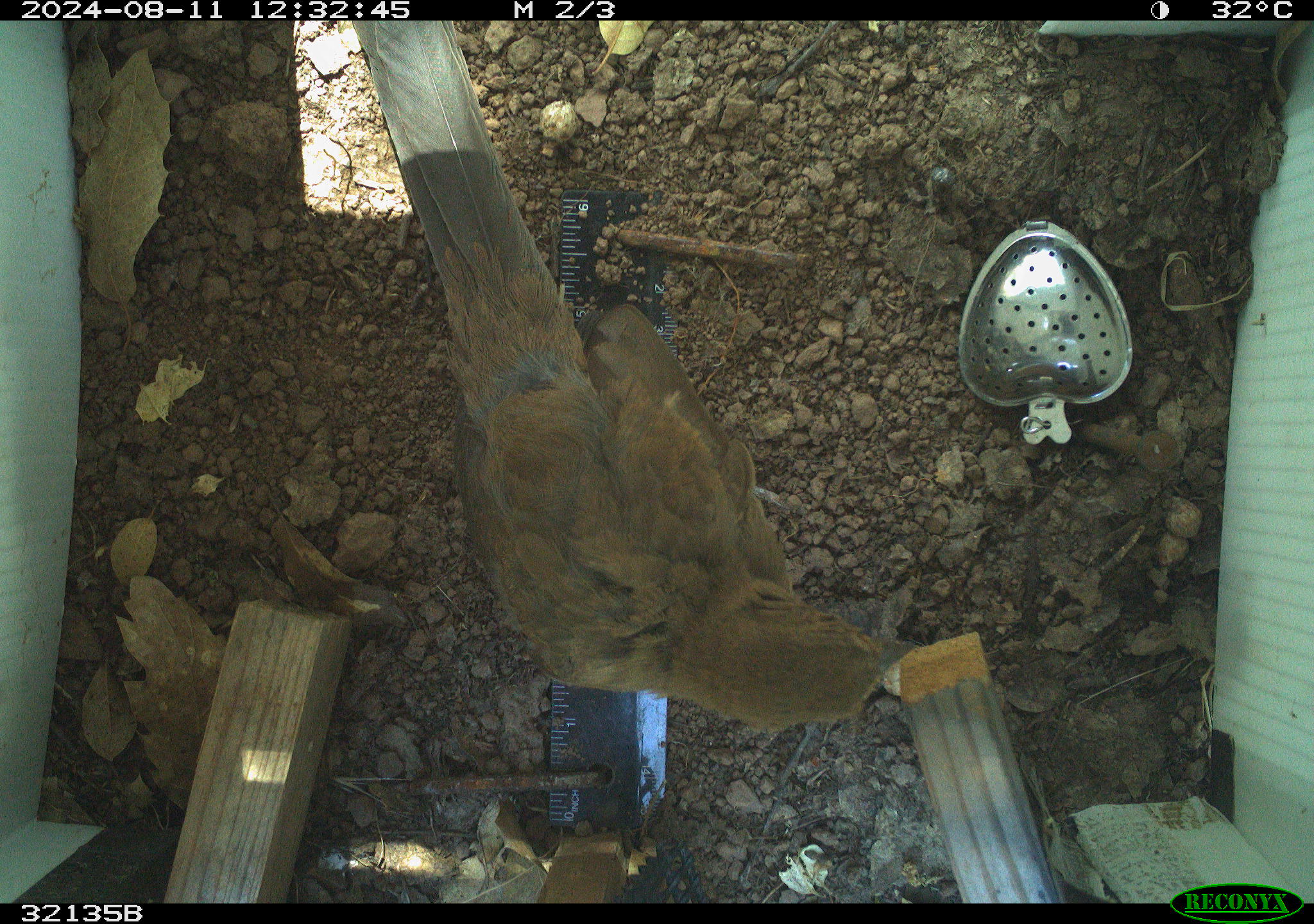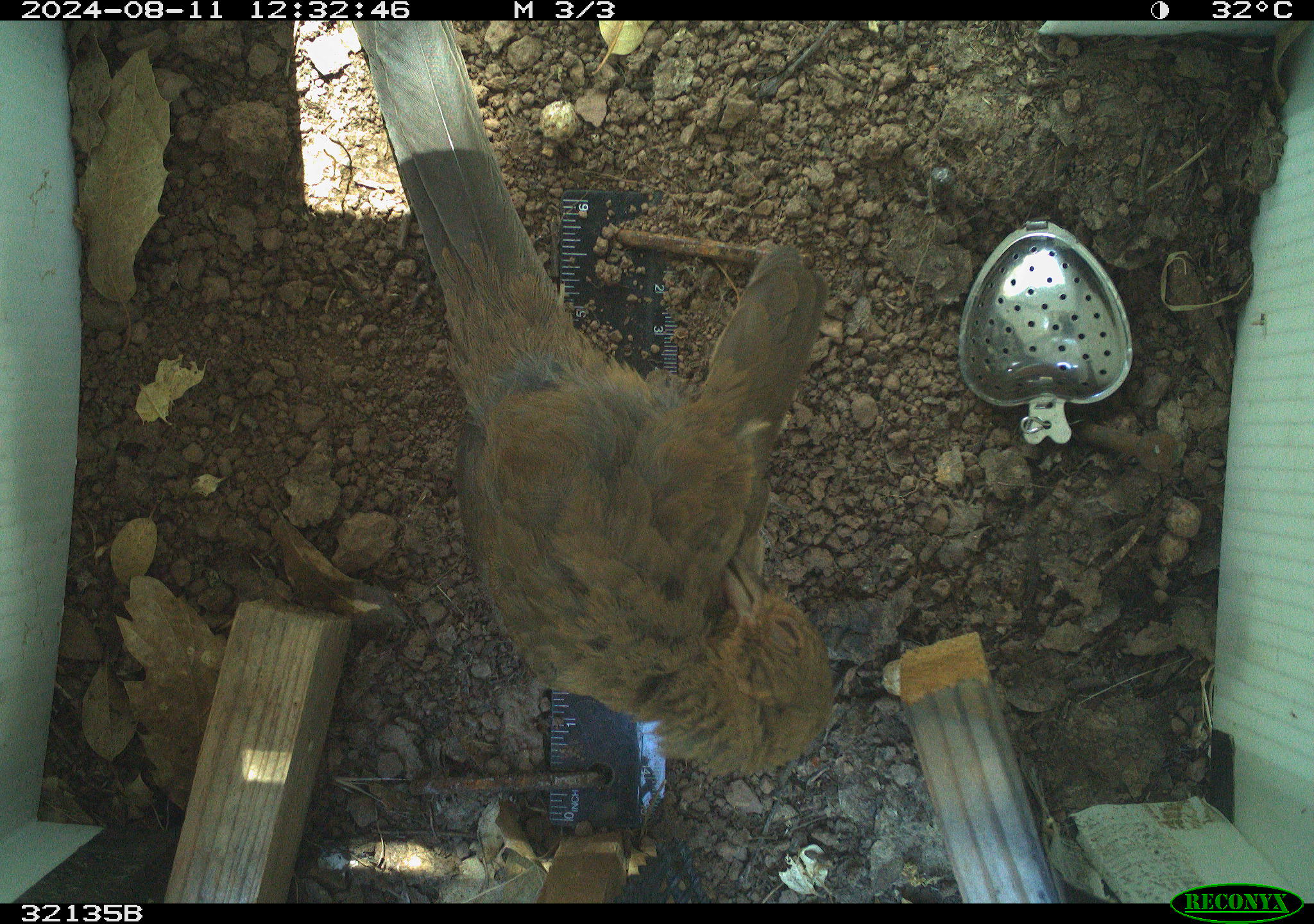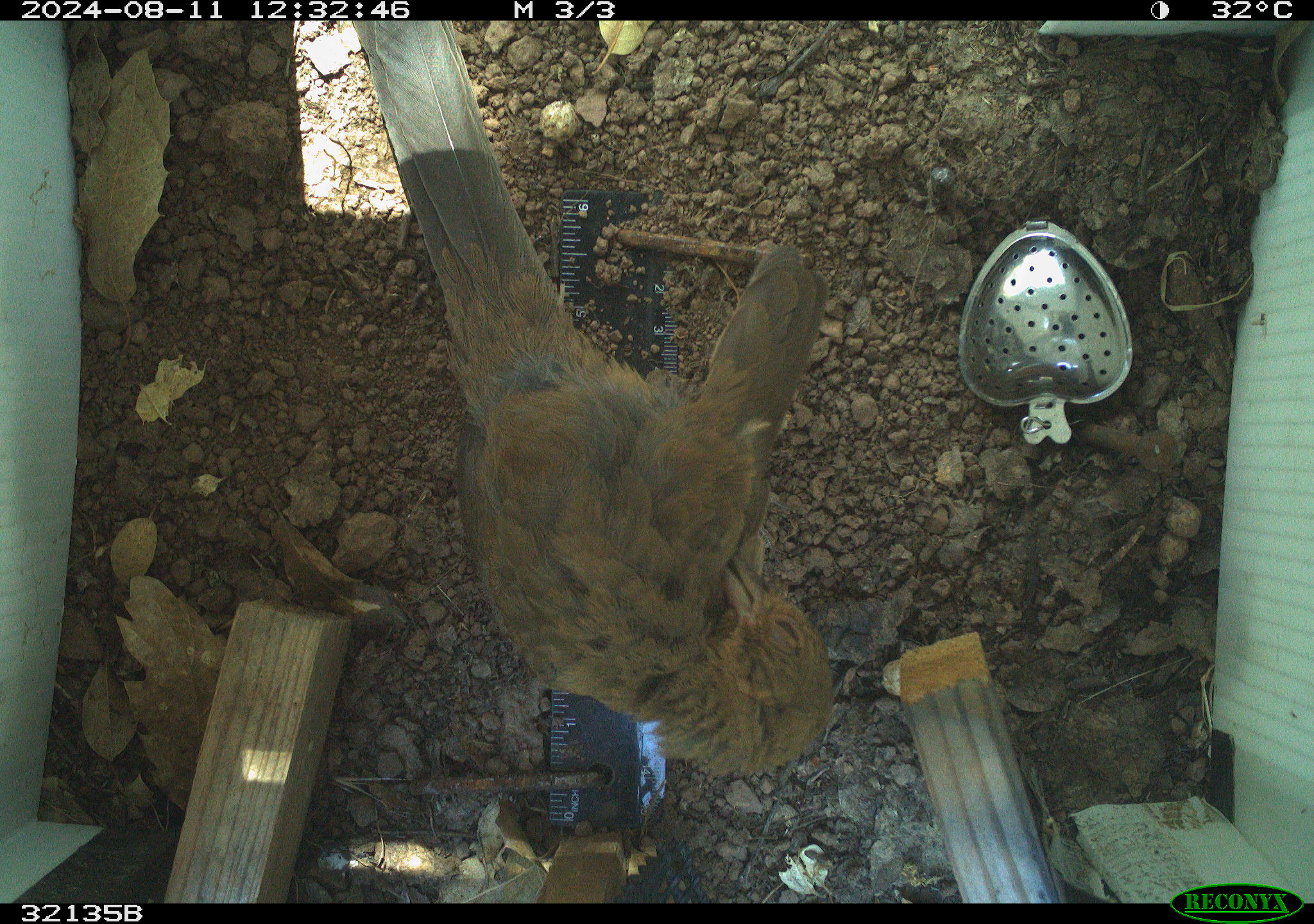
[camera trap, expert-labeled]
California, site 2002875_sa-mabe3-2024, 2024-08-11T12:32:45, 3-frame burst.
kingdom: Animalia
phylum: Chordata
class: Aves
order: Passeriformes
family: Passerellidae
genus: Melozone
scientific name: Melozone crissalis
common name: california towhee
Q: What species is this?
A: California towhee (Melozone crissalis).